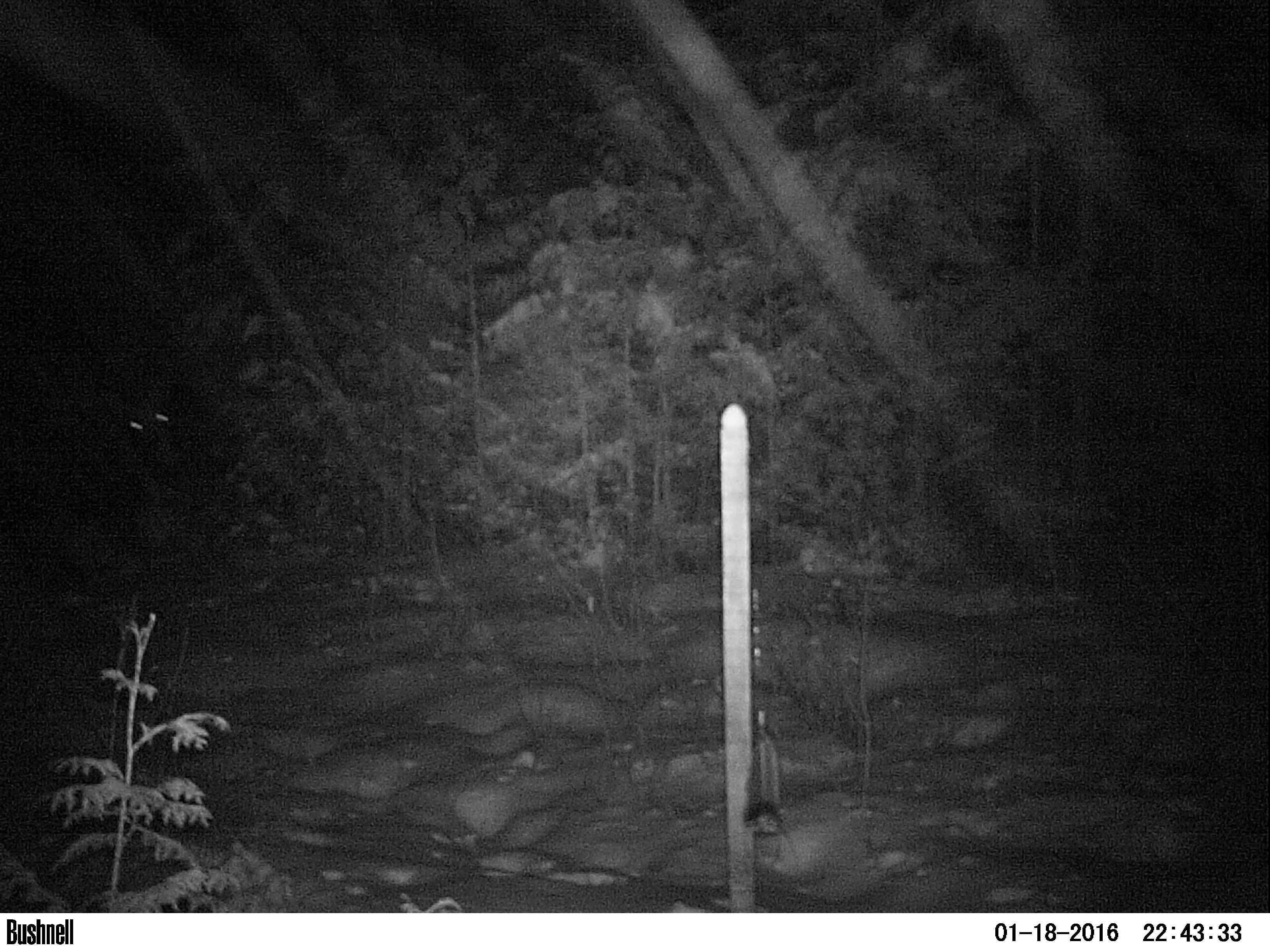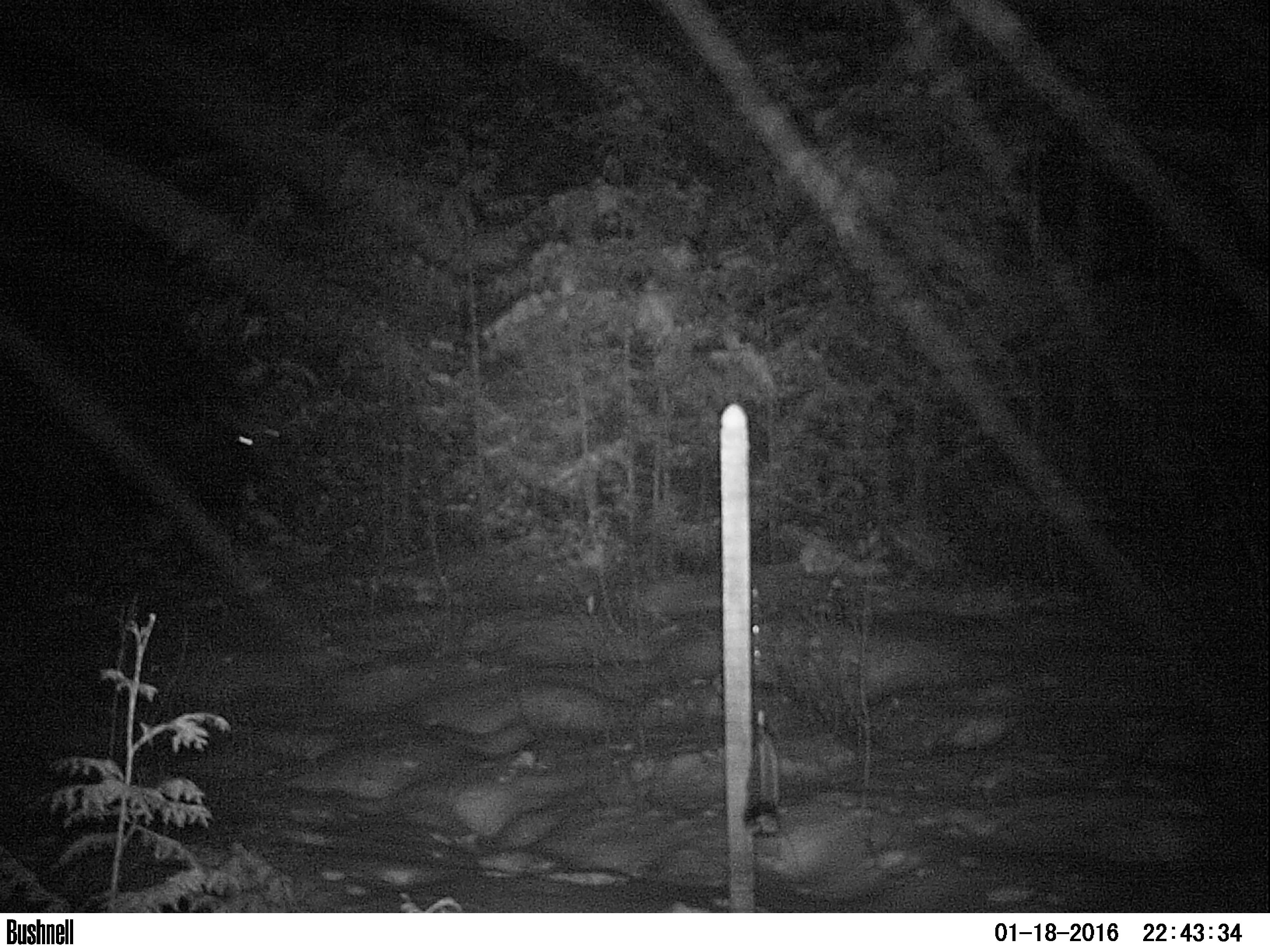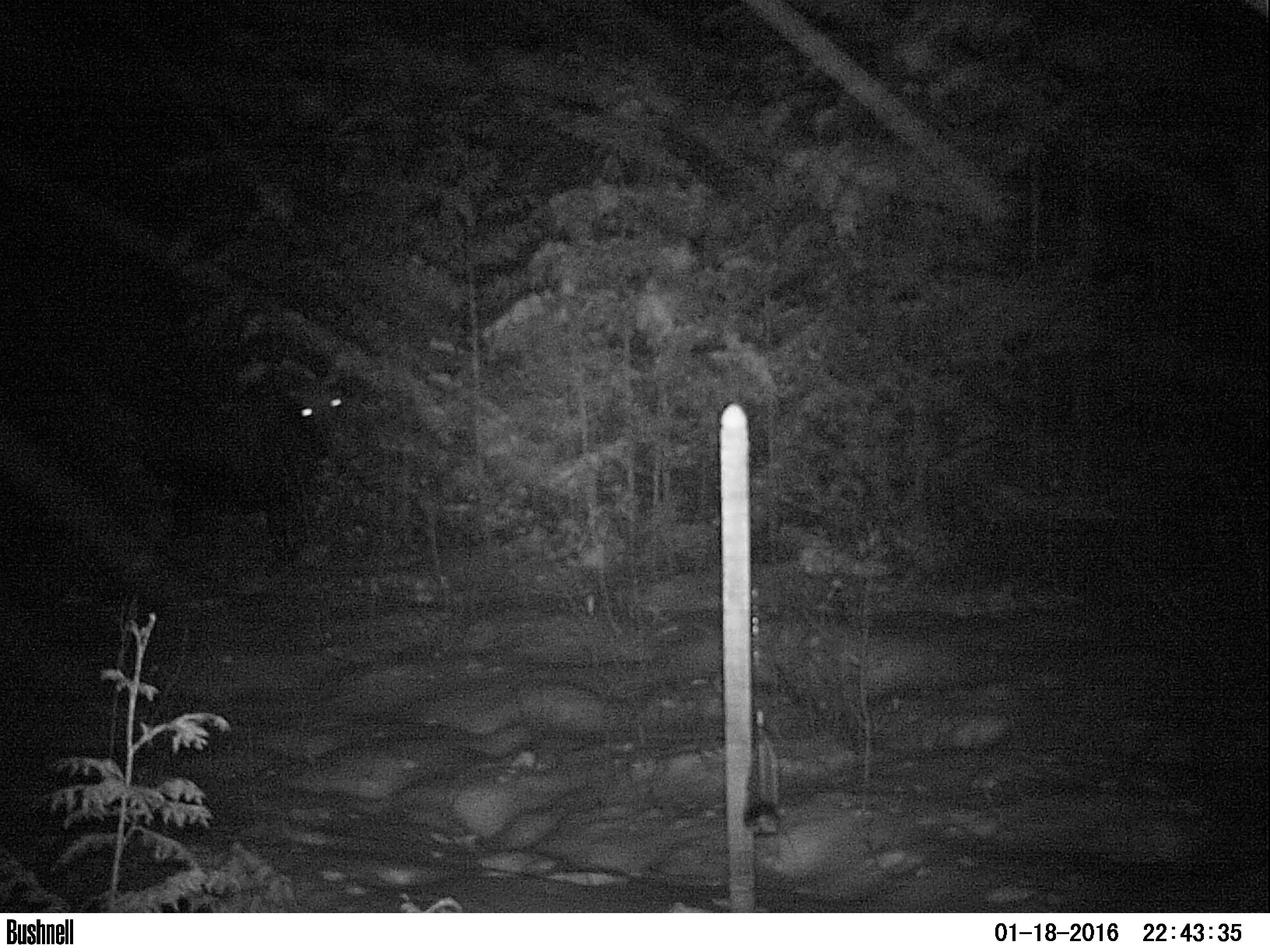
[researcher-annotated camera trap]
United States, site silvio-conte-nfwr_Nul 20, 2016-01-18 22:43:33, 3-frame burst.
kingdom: Animalia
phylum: Chordata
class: Mammalia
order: Artiodactyla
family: Cervidae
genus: Alces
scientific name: Alces alces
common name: moose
Moose (Alces alces).